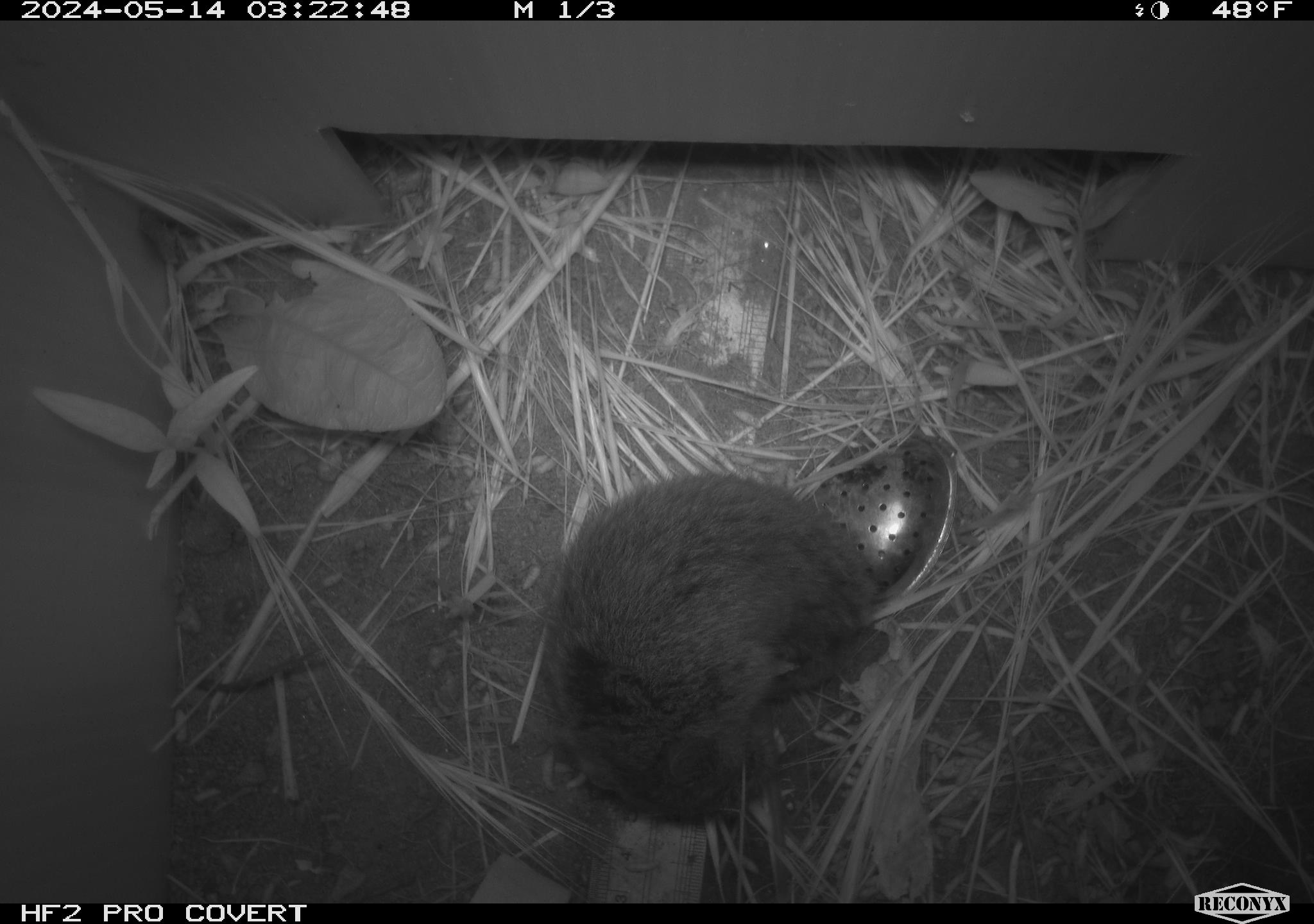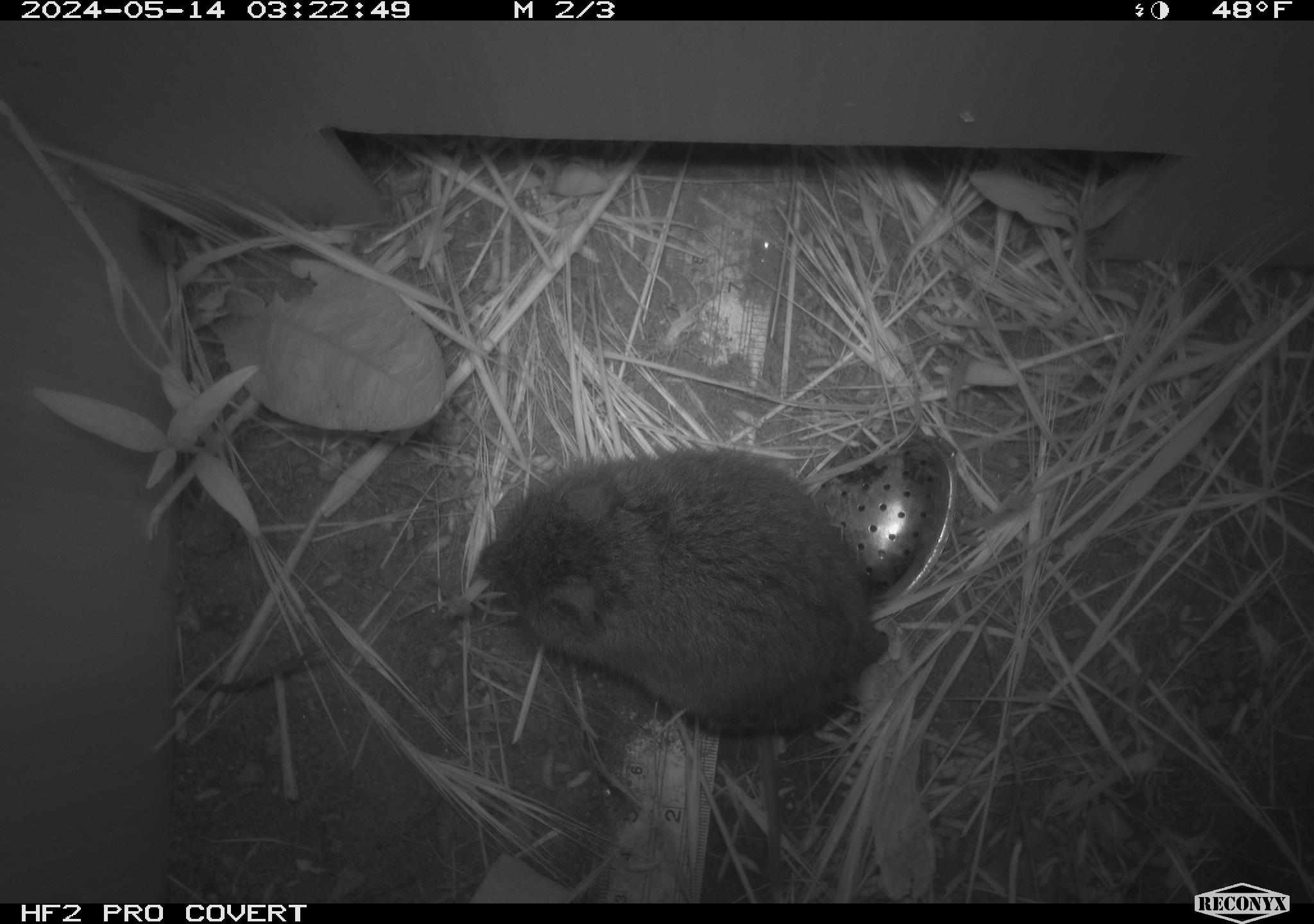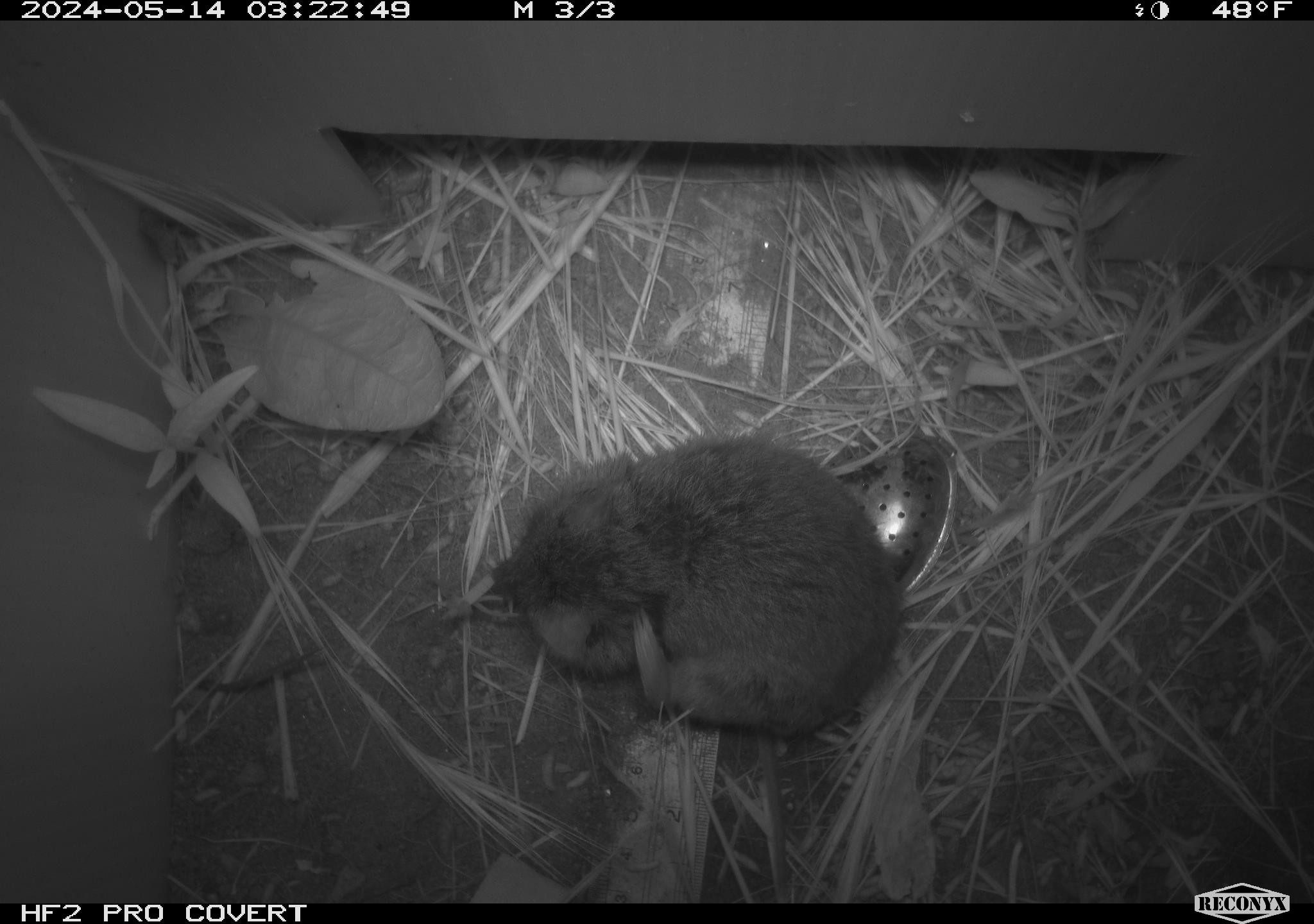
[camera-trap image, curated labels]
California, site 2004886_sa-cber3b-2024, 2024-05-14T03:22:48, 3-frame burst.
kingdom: Animalia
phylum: Chordata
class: Mammalia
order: Rodentia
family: Cricetidae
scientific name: Arvicolinae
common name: voles, lemmings, and muskrats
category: arvicolinae subfamily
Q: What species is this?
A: Arvicolinae subfamily (voles, lemmings, and muskrats) (Arvicolinae).